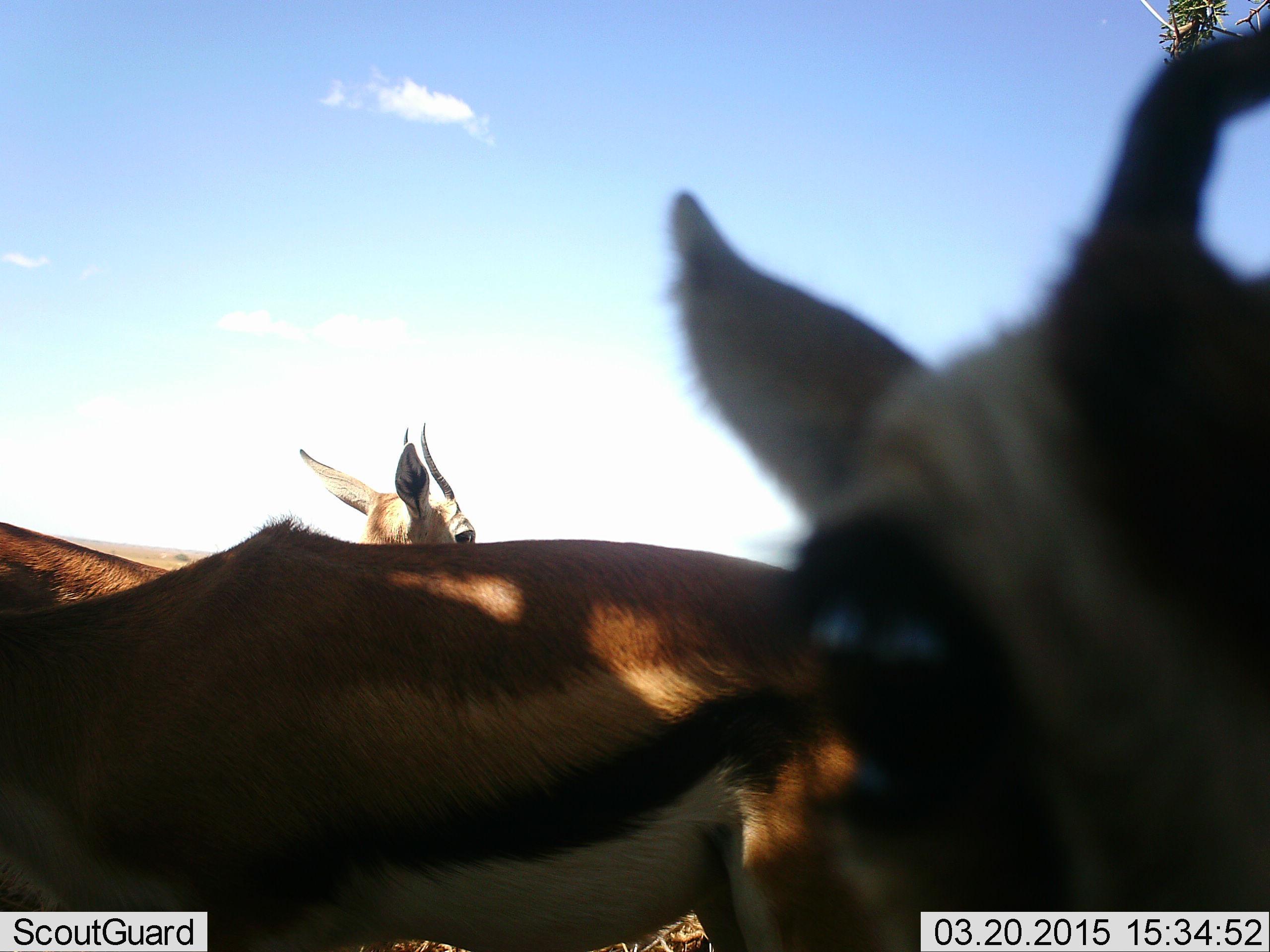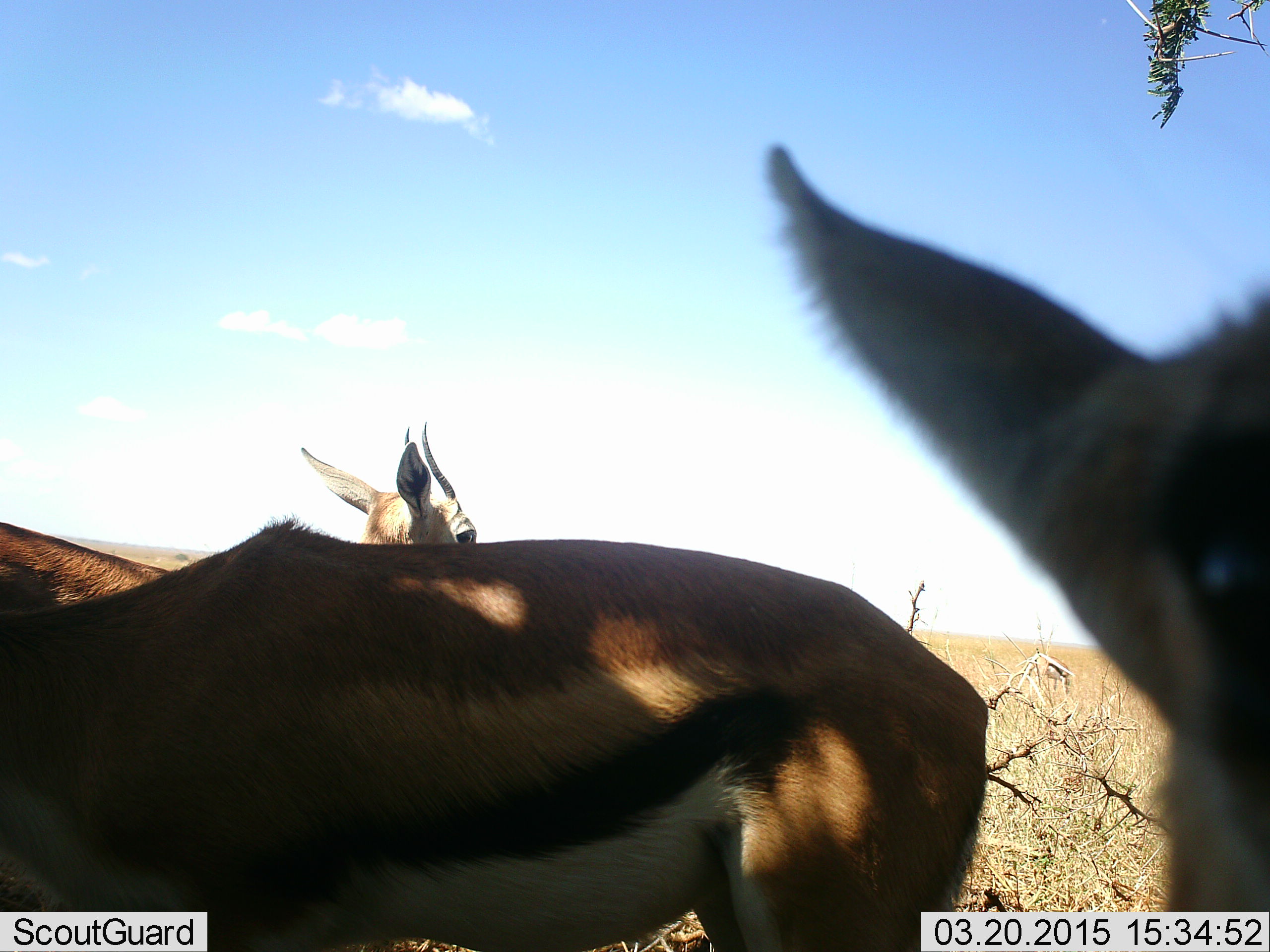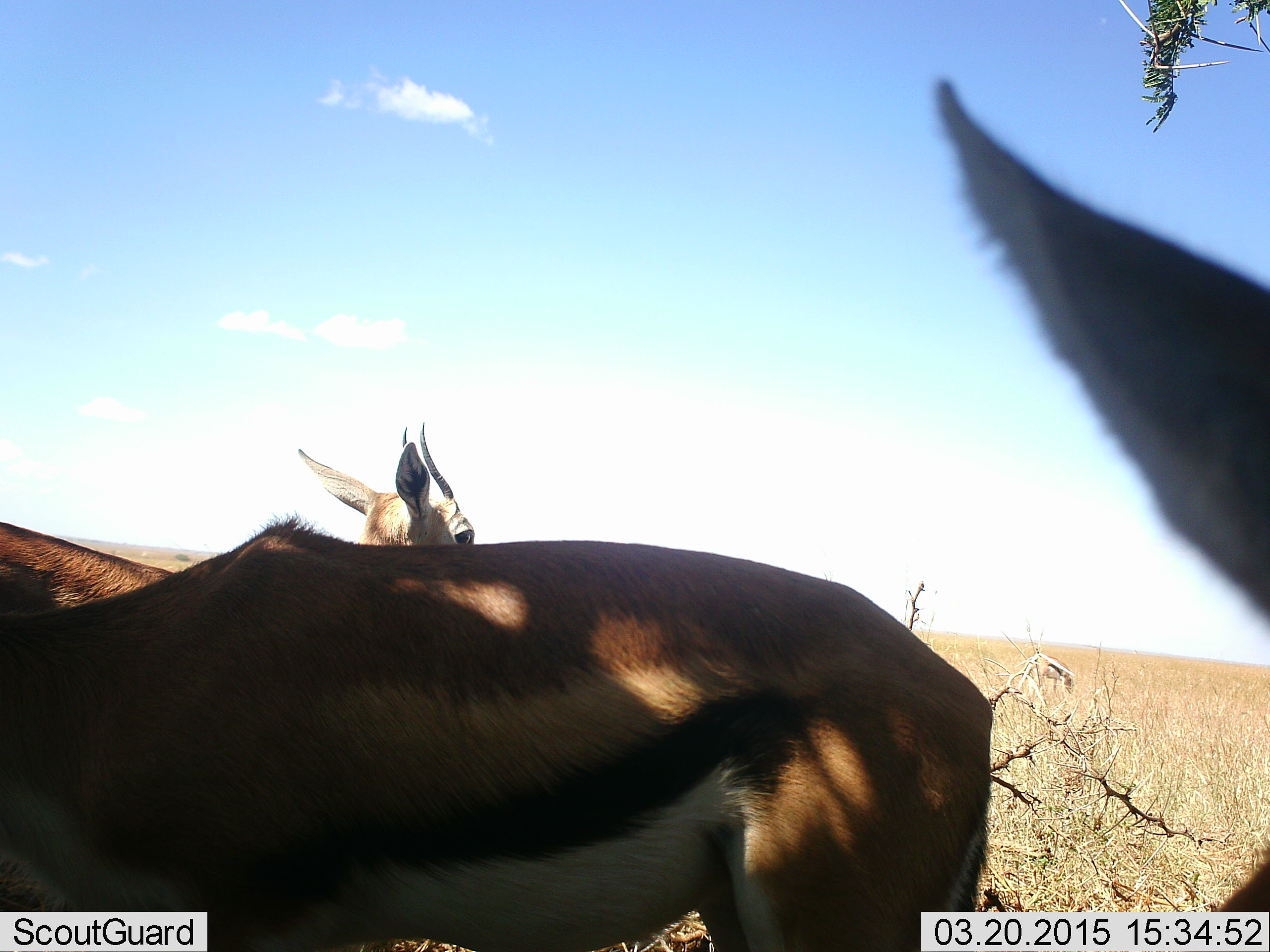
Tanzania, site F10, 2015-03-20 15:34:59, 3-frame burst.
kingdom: Animalia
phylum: Chordata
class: Mammalia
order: Artiodactyla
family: Bovidae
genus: Eudorcas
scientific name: Eudorcas thomsonii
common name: thomson's gazelle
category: gazellethomsons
Gazellethomsons (thomson's gazelle) (Eudorcas thomsonii), count 3. Behavior (volunteer vote fractions): standing 100%, resting 10%, moving 0%, interacting 0%. Young present (vote fraction): 0%. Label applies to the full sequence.